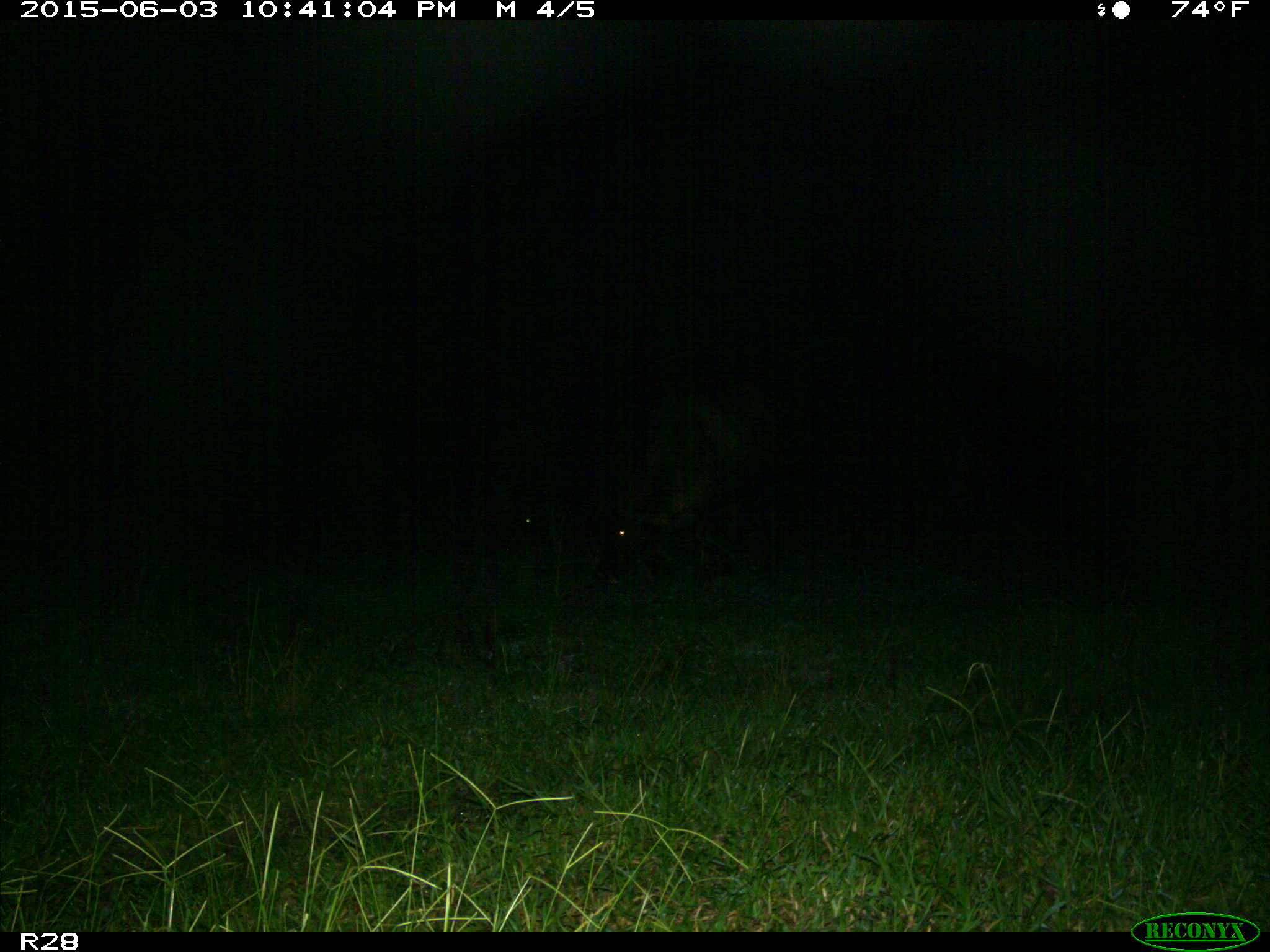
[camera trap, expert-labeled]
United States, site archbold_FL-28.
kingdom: Animalia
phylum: Chordata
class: Mammalia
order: Artiodactyla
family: Bovidae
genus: Bos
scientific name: Bos taurus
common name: domestic cow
Bos taurus (domestic cow).